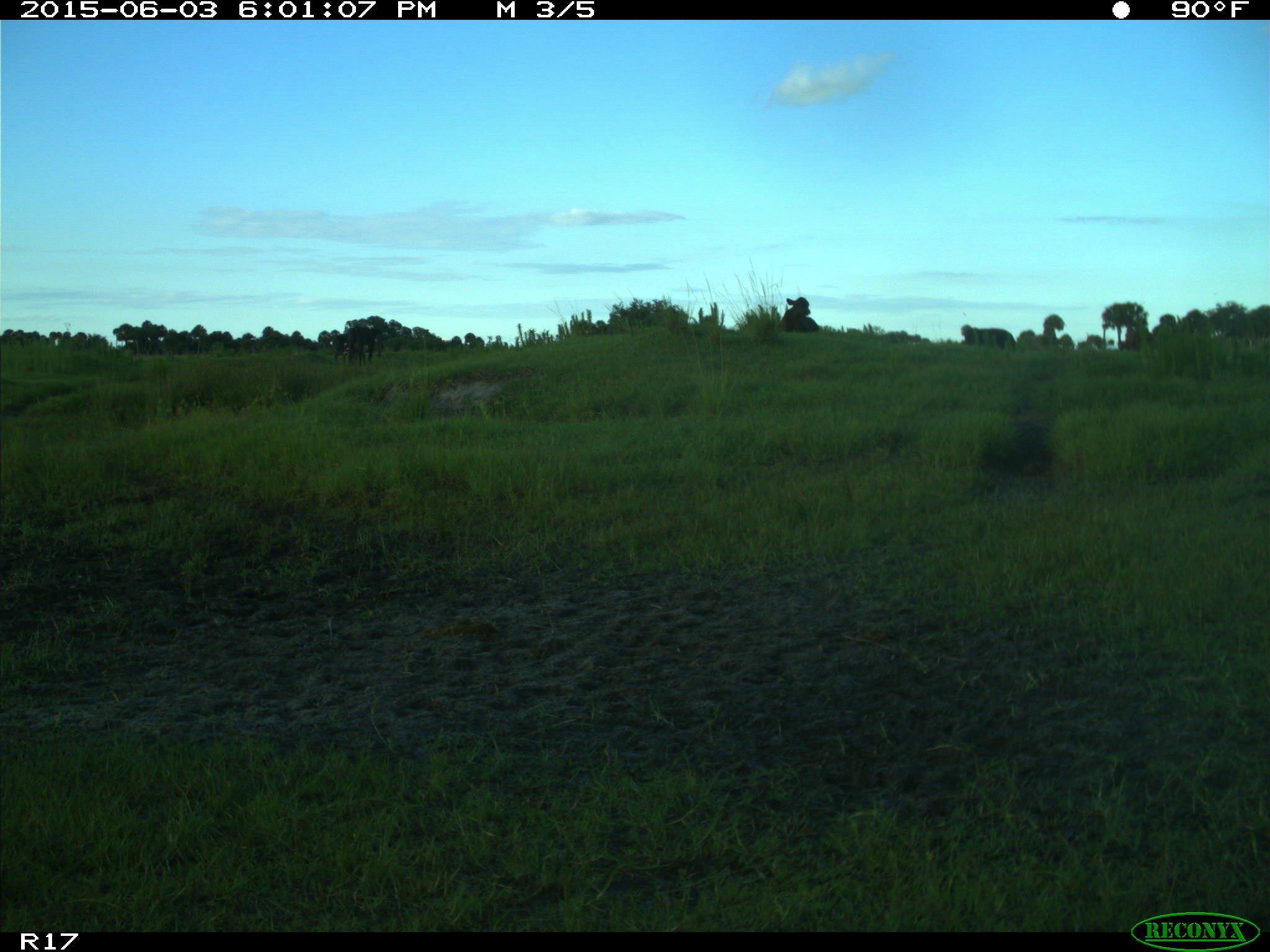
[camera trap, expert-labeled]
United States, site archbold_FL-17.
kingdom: Animalia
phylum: Chordata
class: Mammalia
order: Artiodactyla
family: Bovidae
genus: Bos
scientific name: Bos taurus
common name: domestic cow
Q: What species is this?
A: Bos taurus (domestic cow).